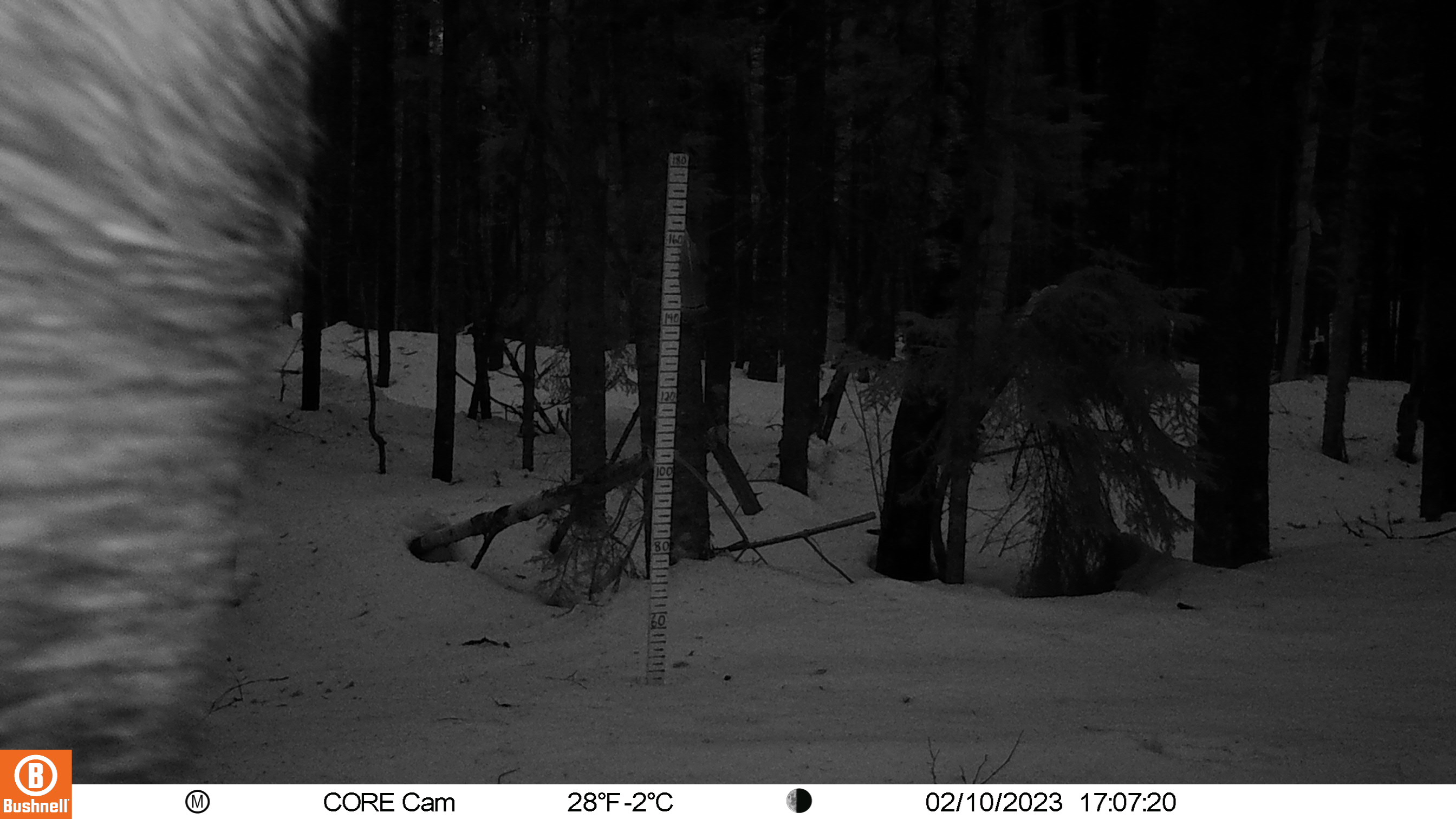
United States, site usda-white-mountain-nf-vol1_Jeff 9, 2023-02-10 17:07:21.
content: unidentified animal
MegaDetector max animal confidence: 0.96